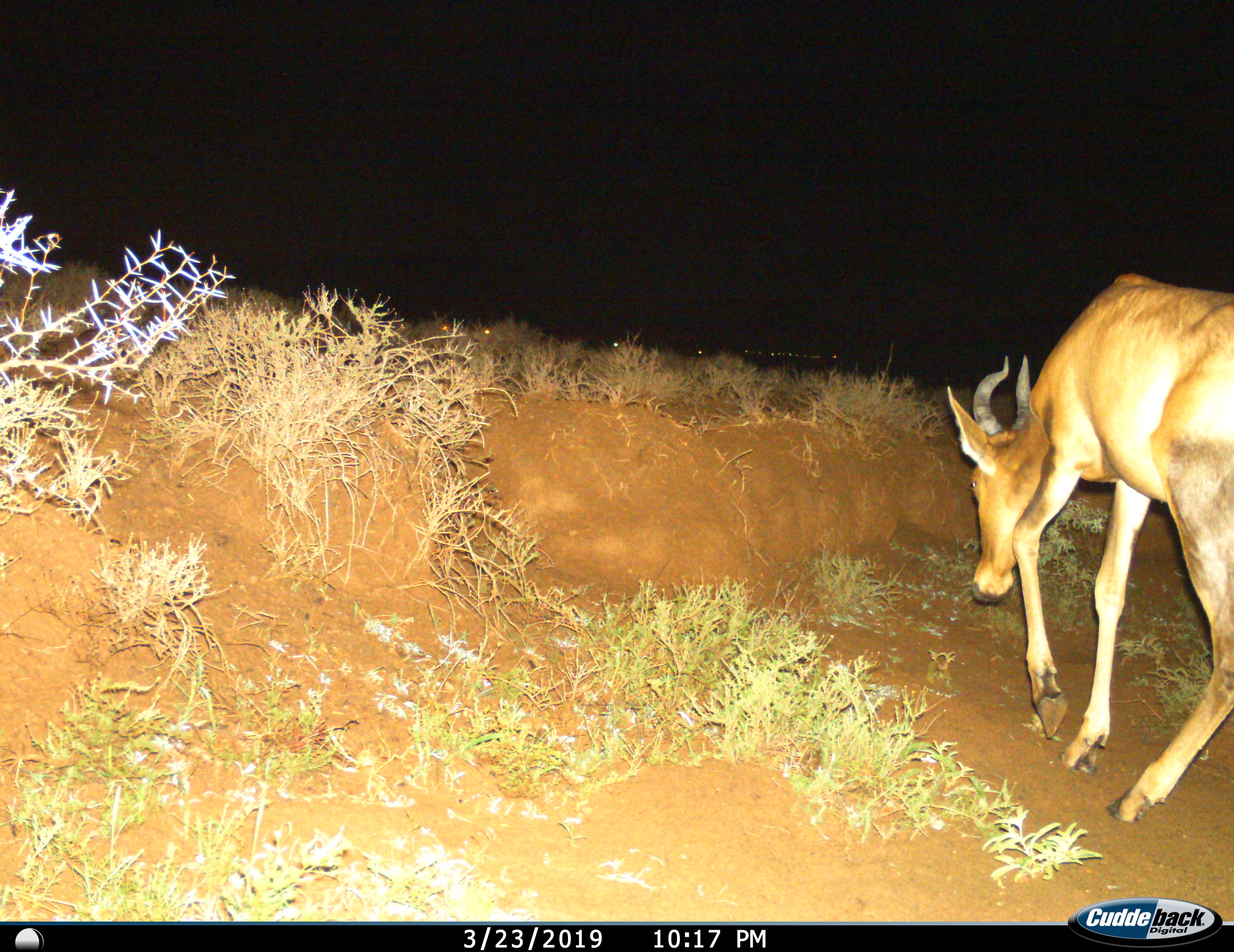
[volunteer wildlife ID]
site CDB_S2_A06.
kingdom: Animalia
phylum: Chordata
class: Mammalia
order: Artiodactyla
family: Bovidae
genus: Alcelaphus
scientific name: Alcelaphus buselaphus caama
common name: red hartebeest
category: hartebeestred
Hartebeestred (red hartebeest) (Alcelaphus buselaphus caama), count 1. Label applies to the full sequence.